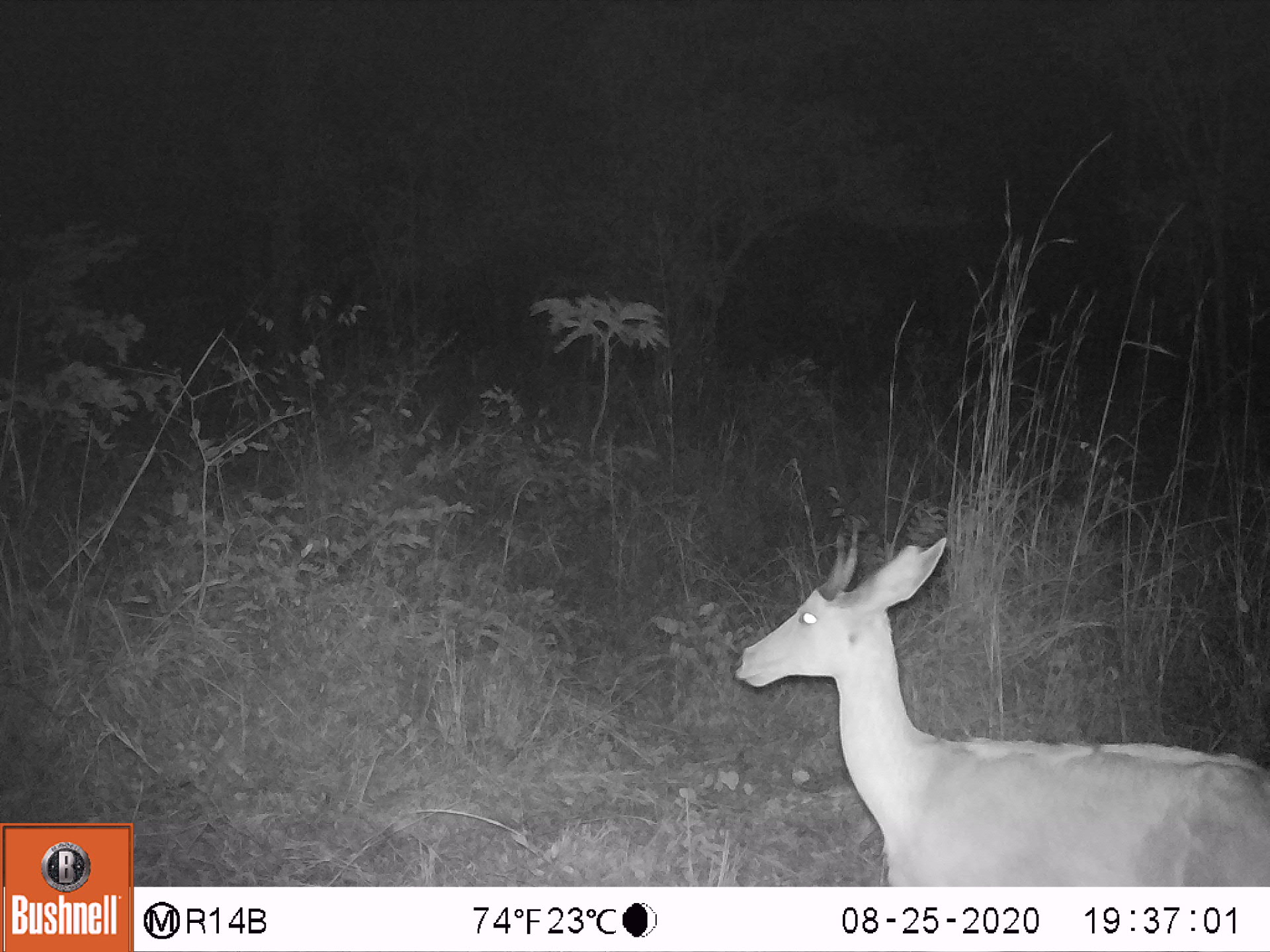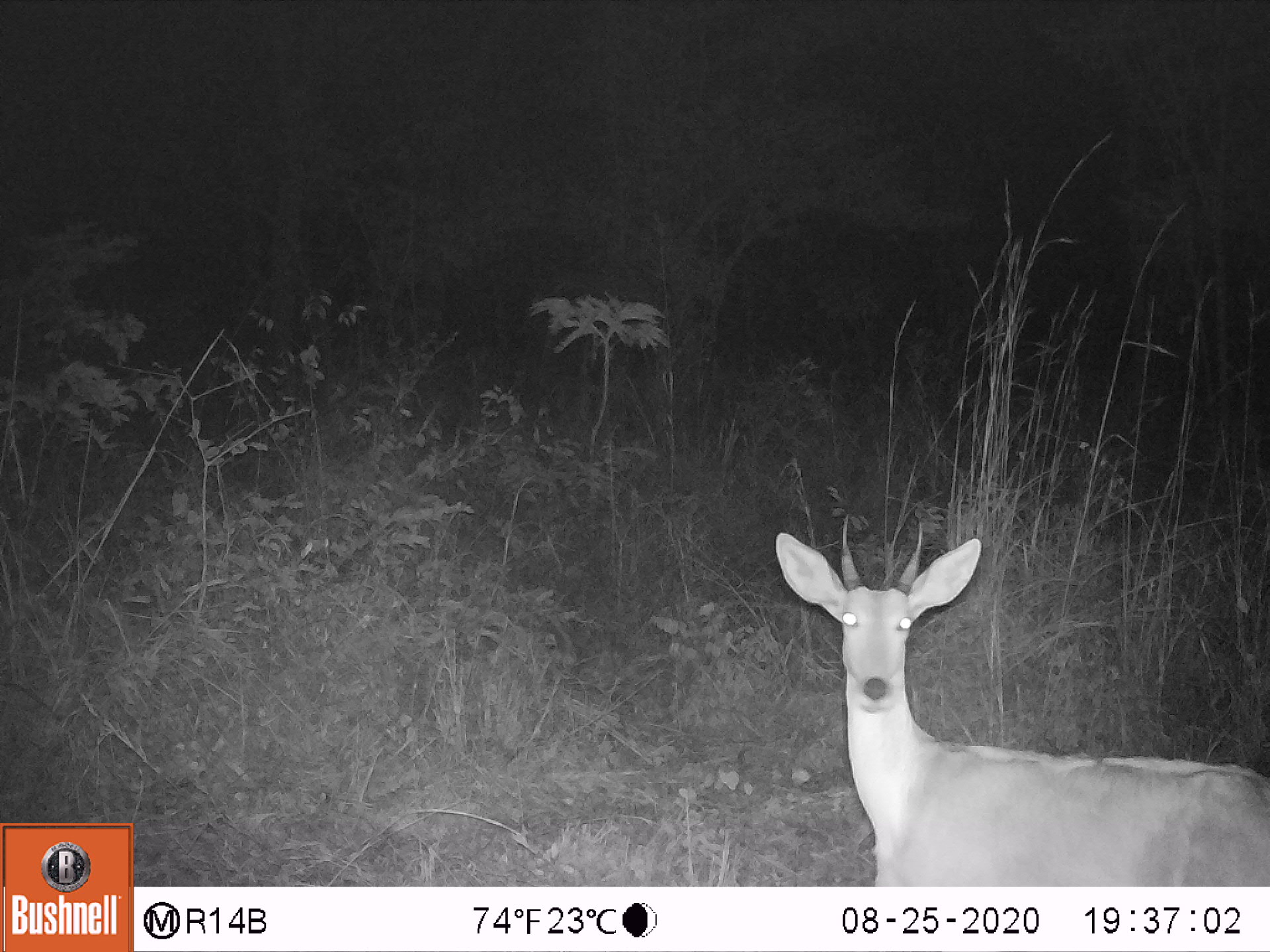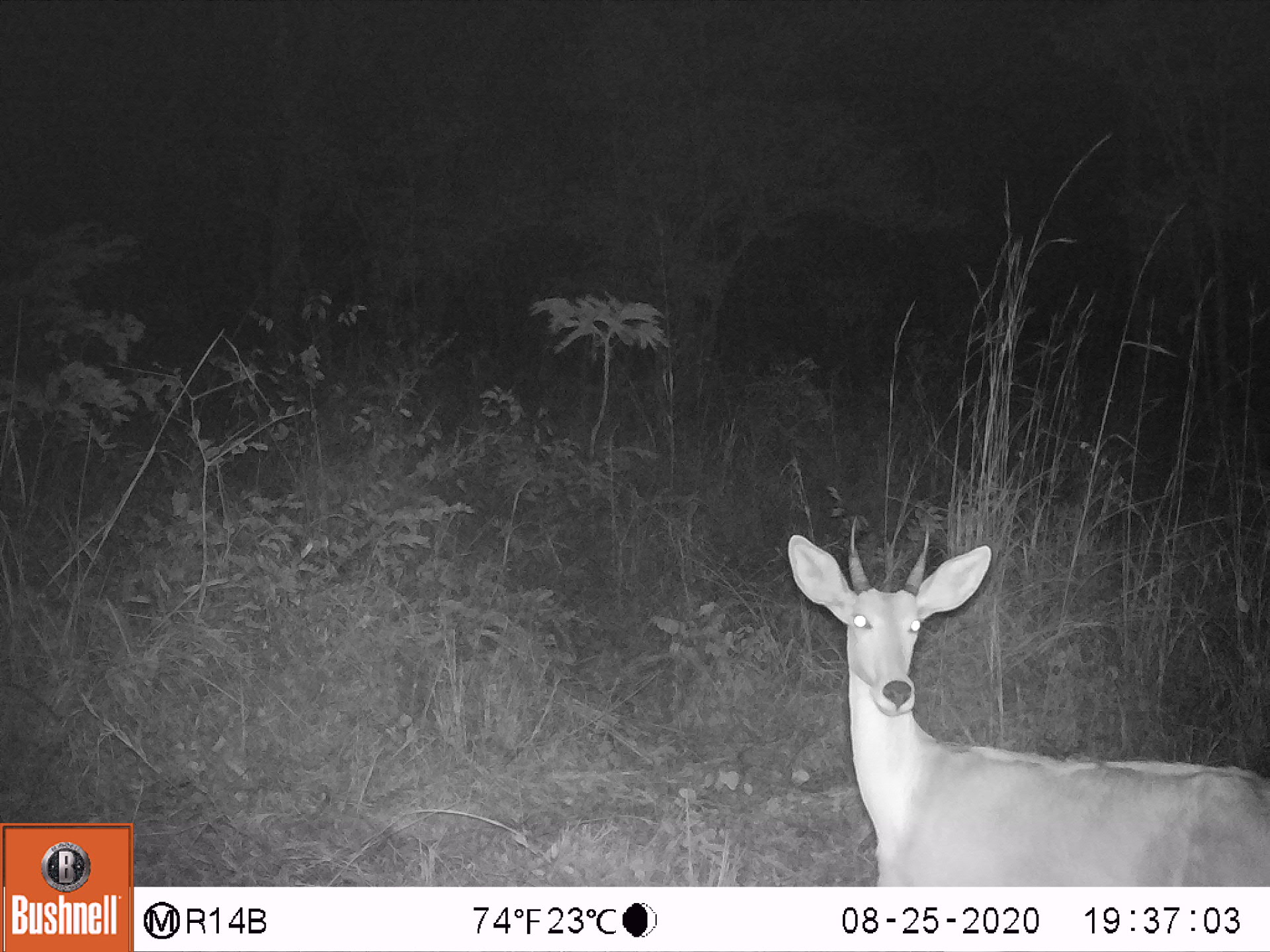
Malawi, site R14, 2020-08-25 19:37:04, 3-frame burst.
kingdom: Animalia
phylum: Chordata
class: Mammalia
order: Artiodactyla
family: Bovidae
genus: Redunca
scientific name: Redunca arundinum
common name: southern reedbuck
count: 1